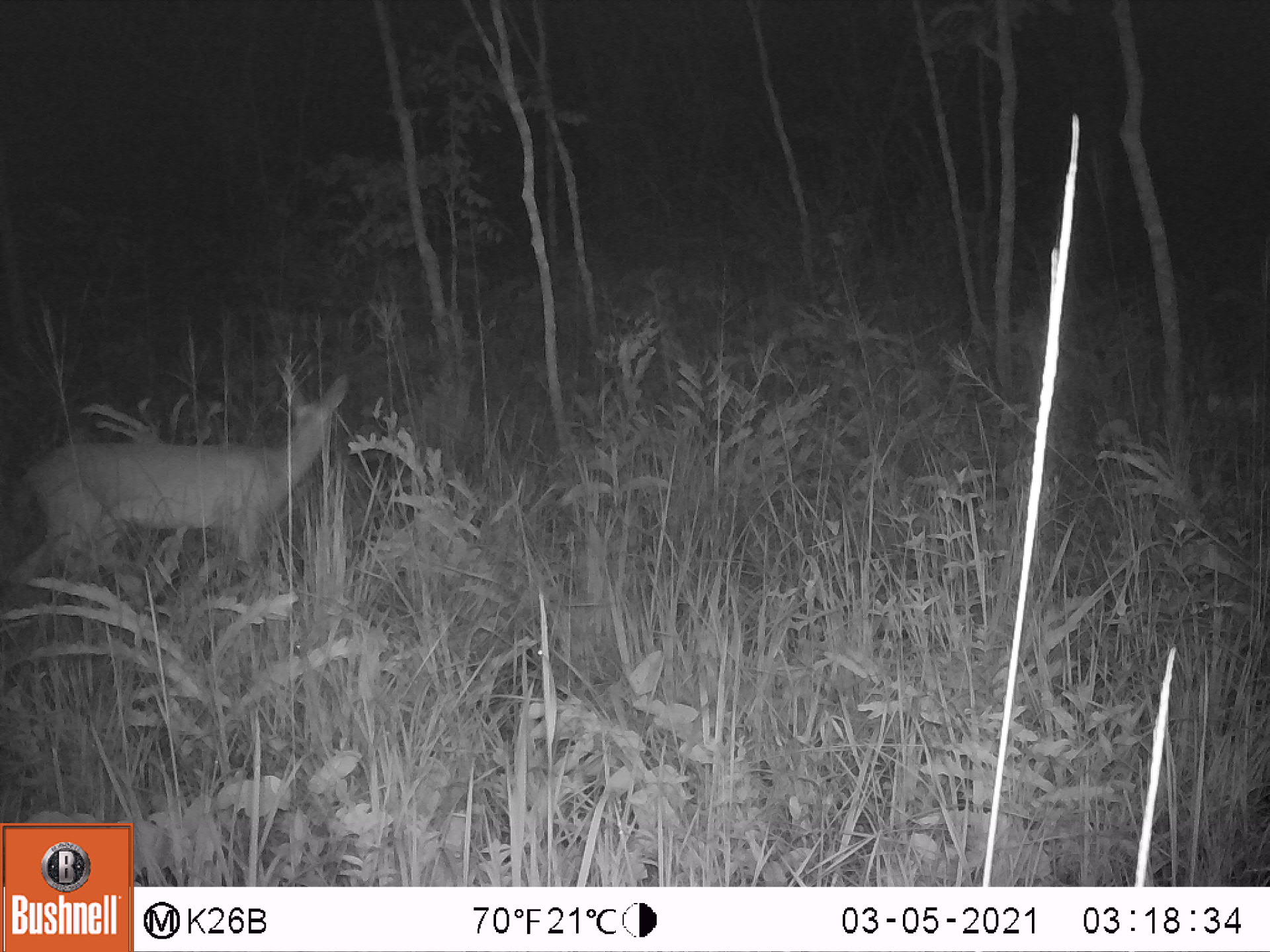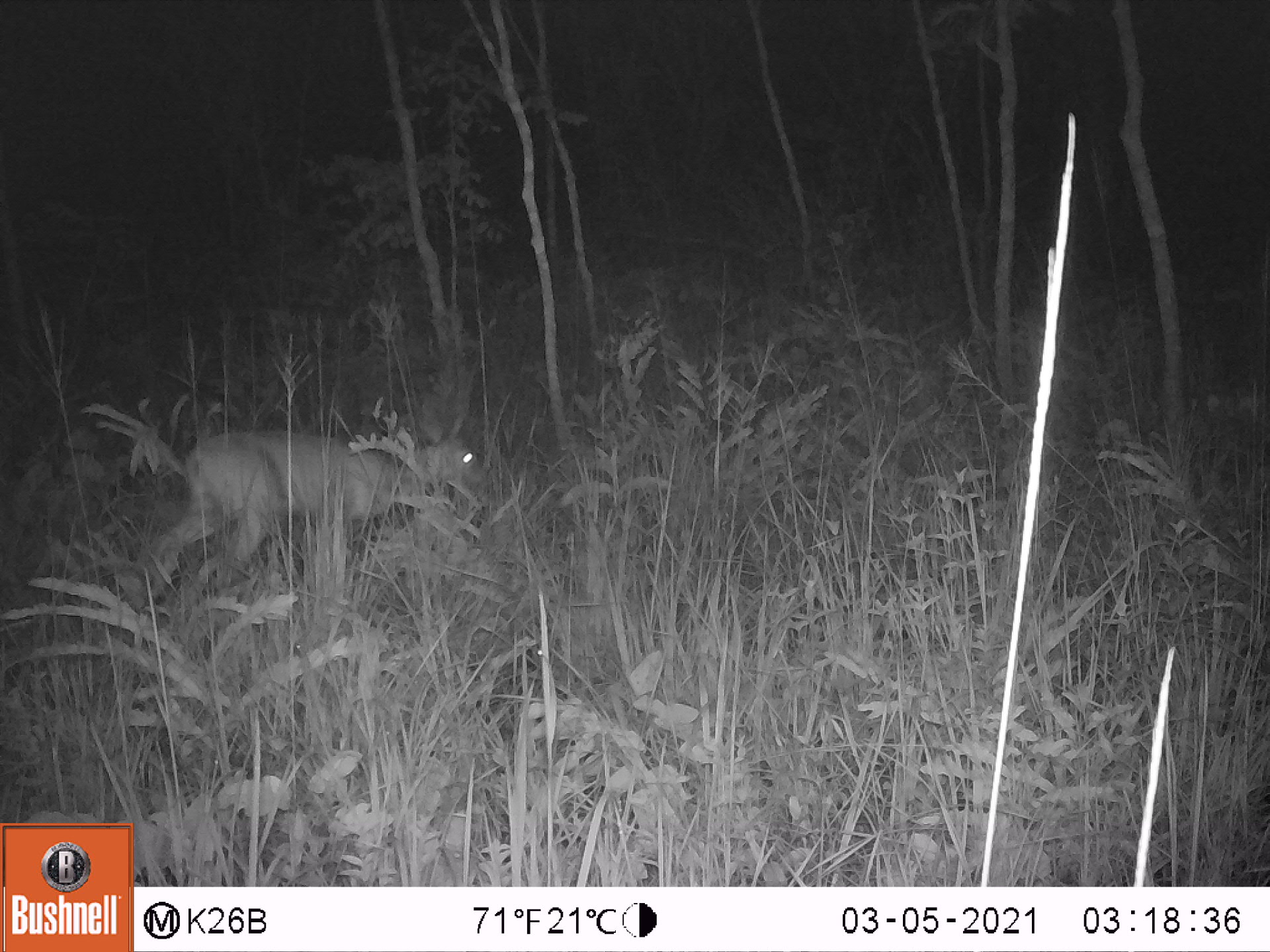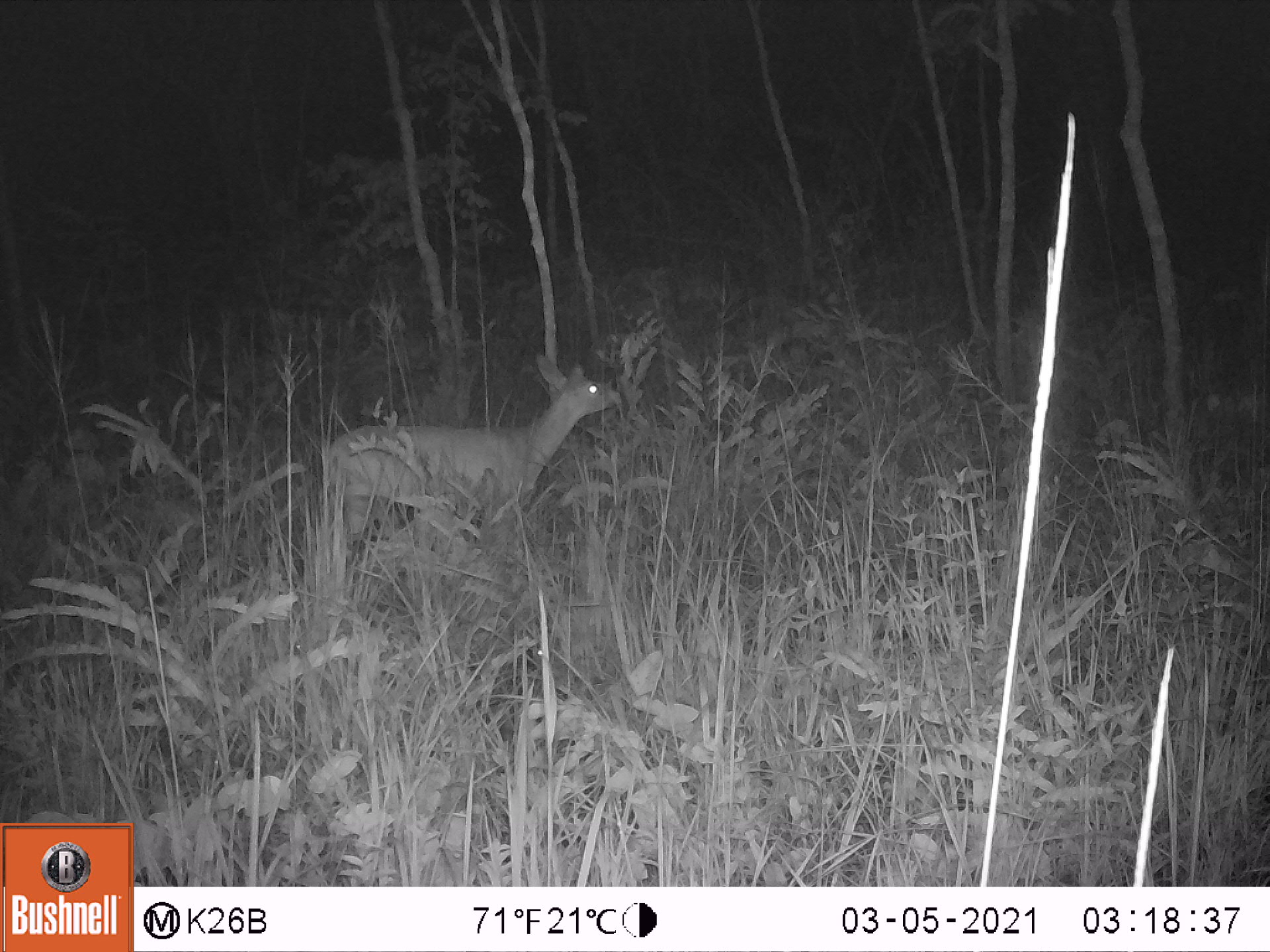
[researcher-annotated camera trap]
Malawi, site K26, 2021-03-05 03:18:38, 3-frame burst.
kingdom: Animalia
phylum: Chordata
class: Mammalia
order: Artiodactyla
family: Bovidae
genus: Sylvicapra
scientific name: Sylvicapra grimmia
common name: common duiker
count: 1